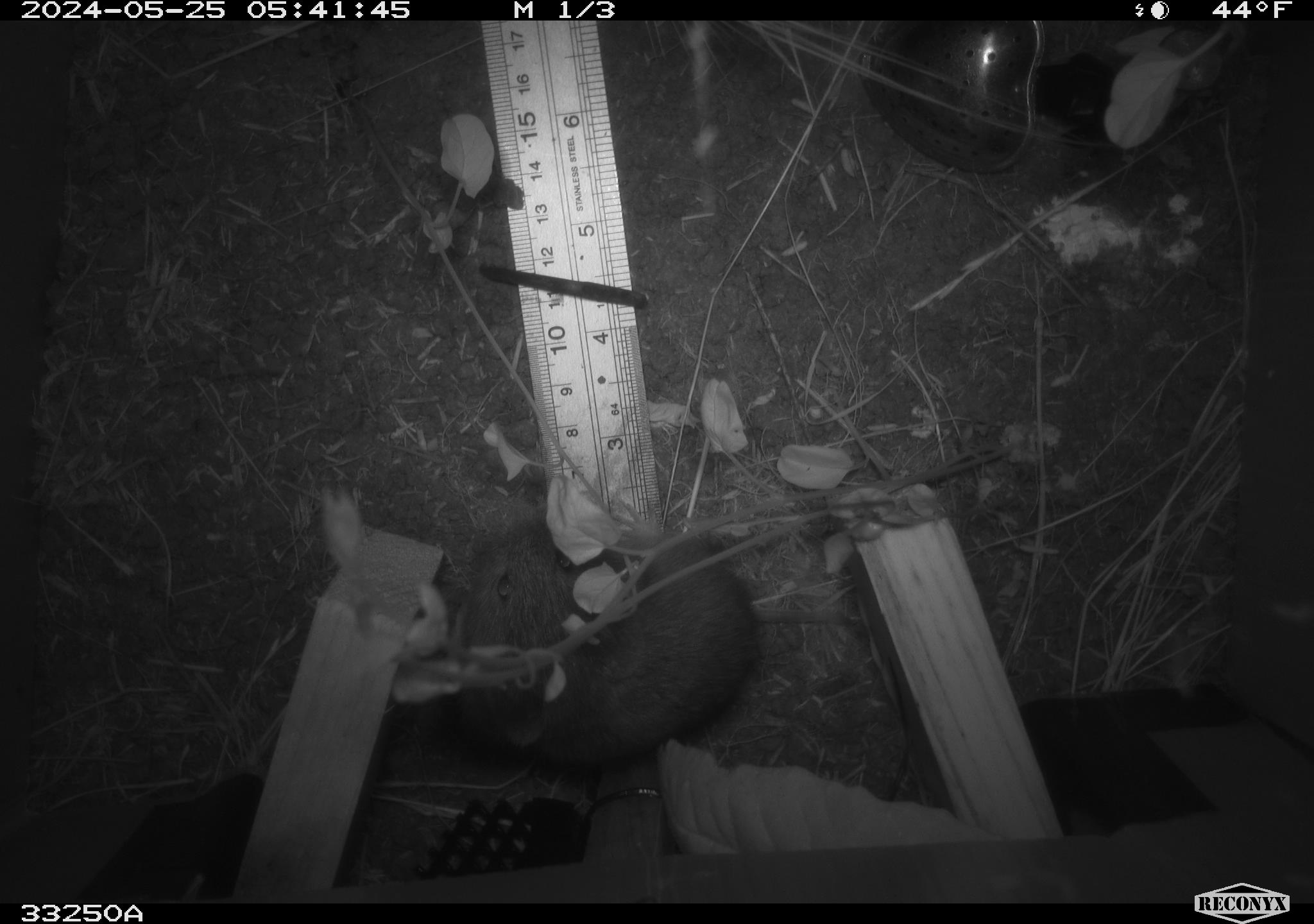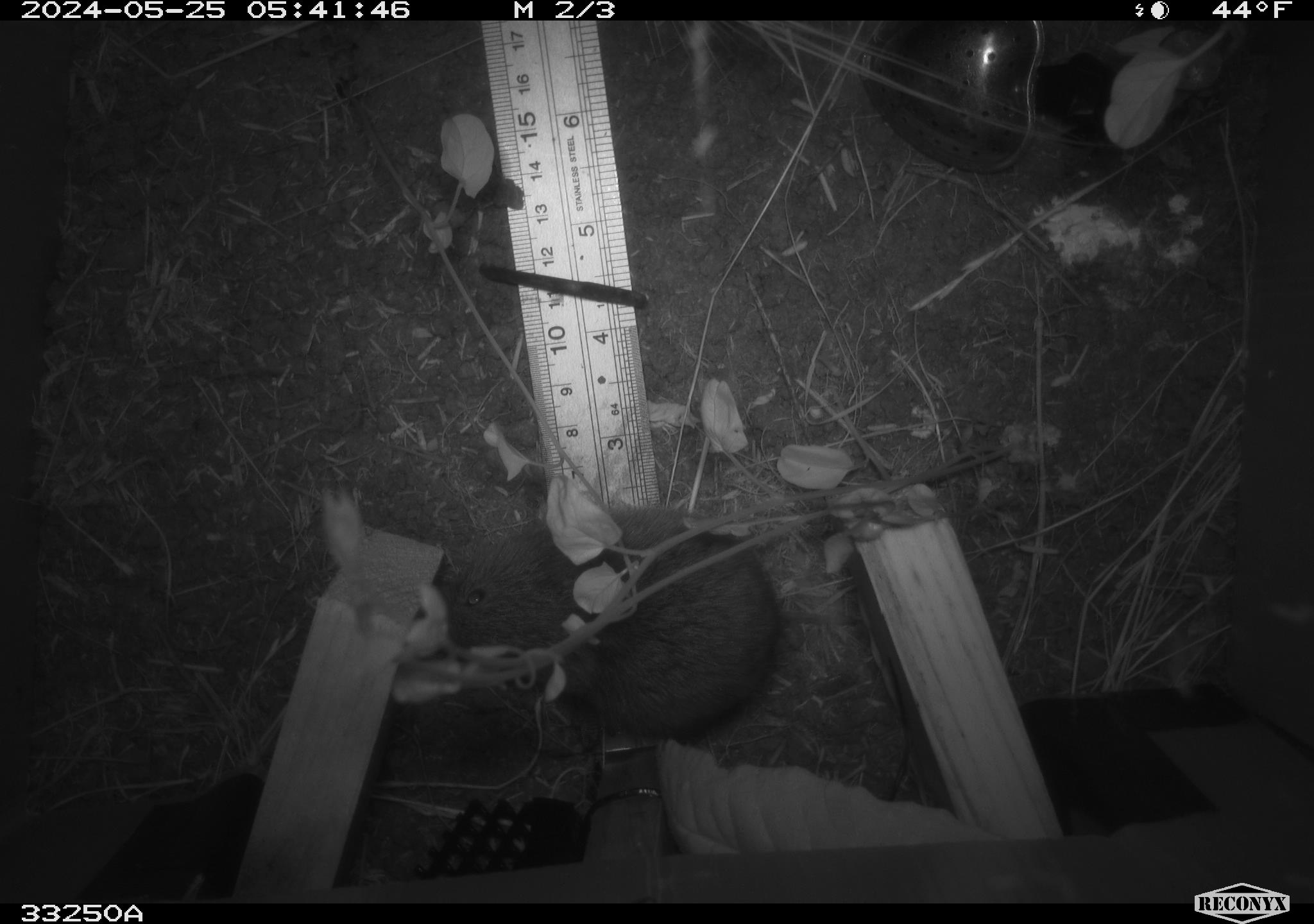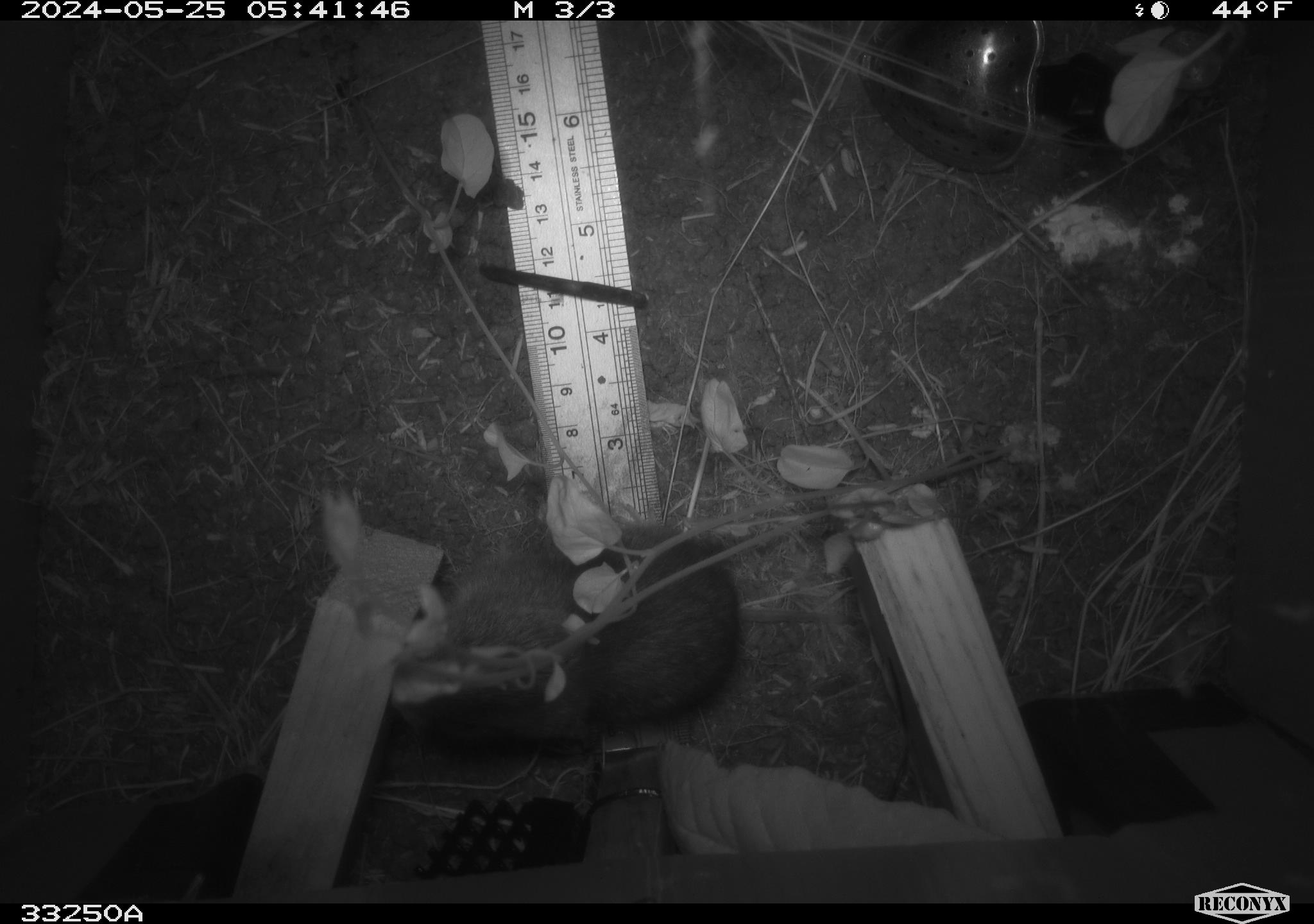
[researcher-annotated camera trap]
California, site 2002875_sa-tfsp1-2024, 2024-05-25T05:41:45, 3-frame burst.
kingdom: Animalia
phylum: Chordata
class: Mammalia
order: Rodentia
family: Cricetidae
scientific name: Arvicolinae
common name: voles, lemmings, and muskrats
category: arvicolinae subfamily